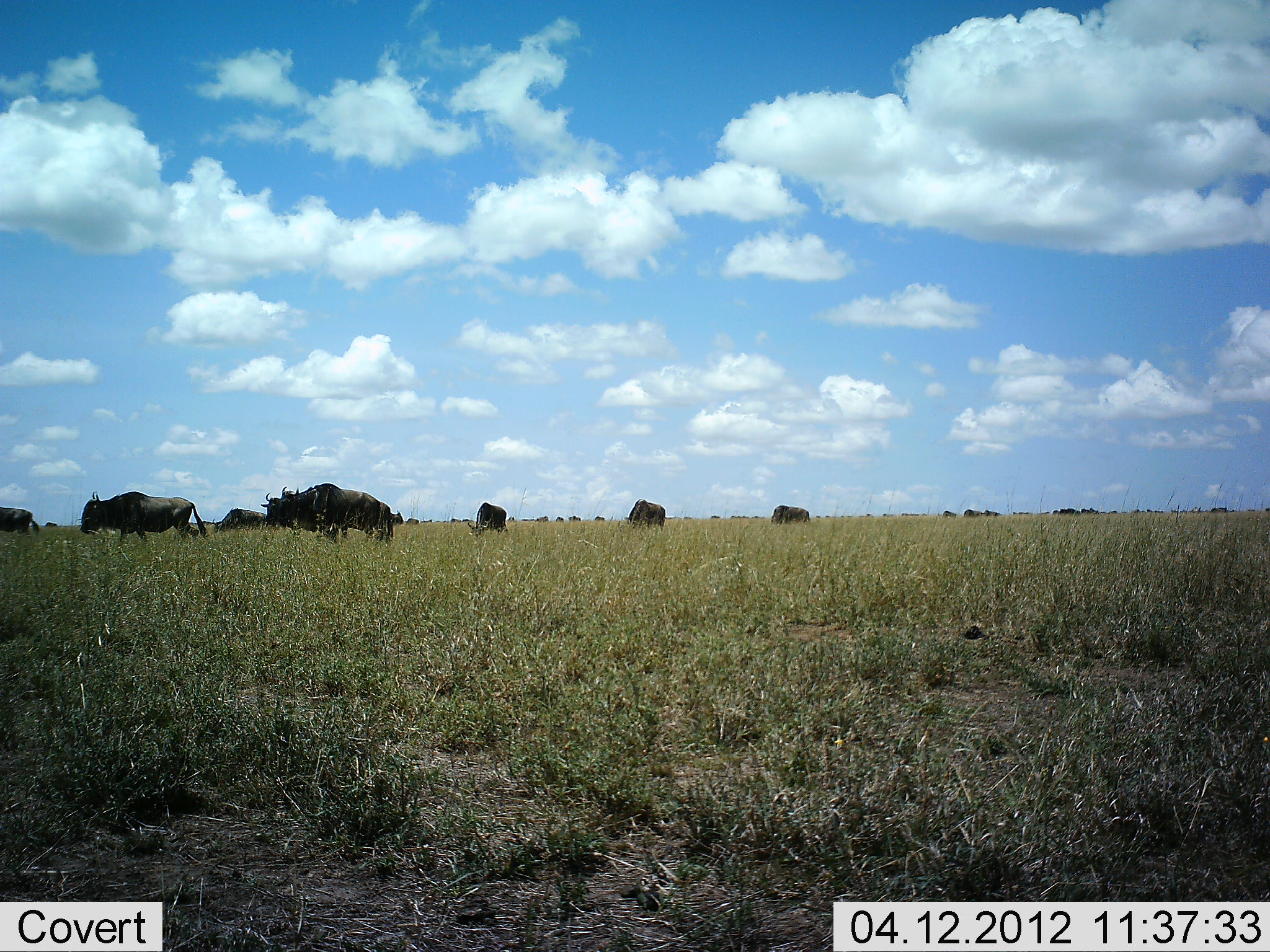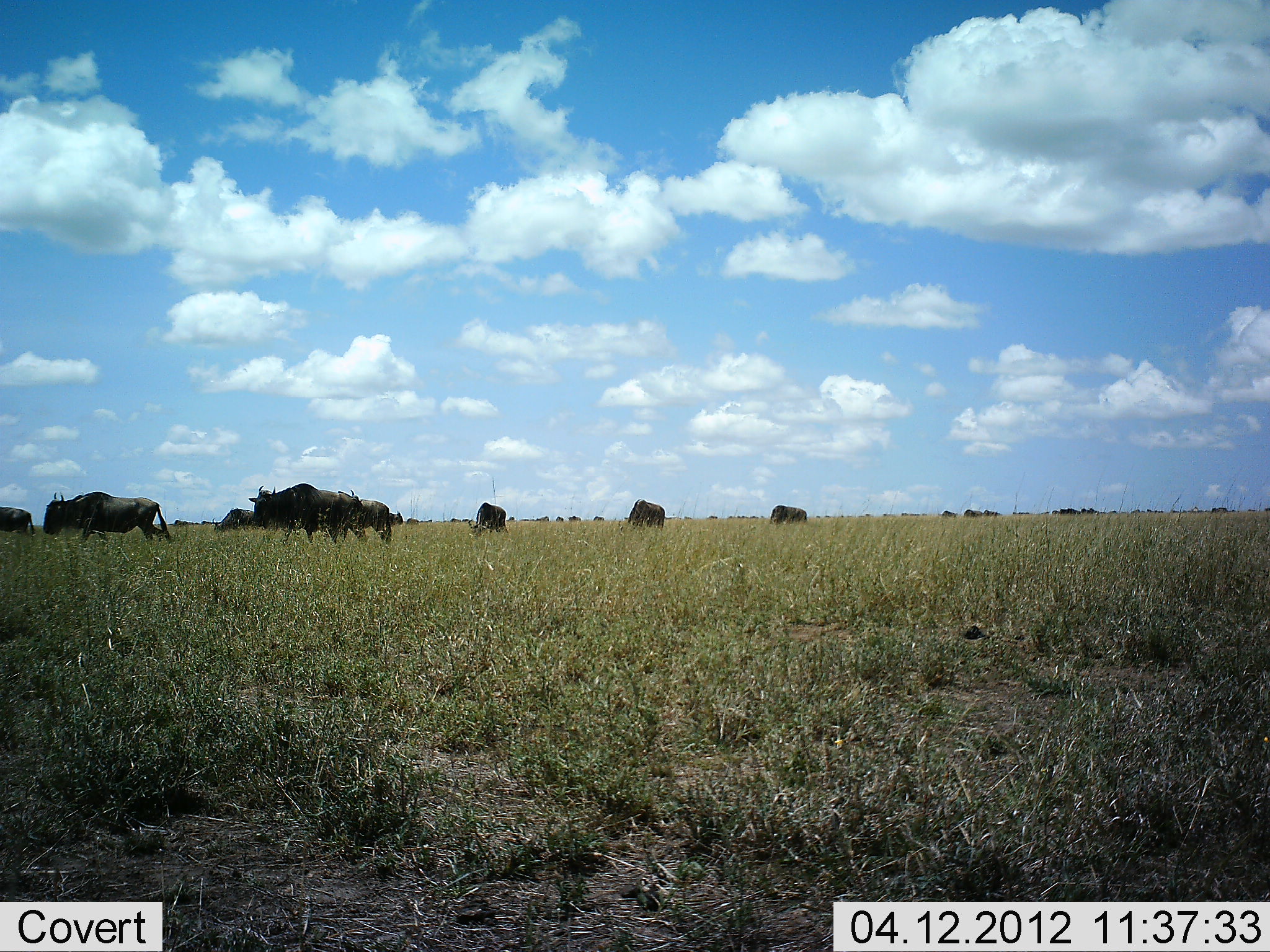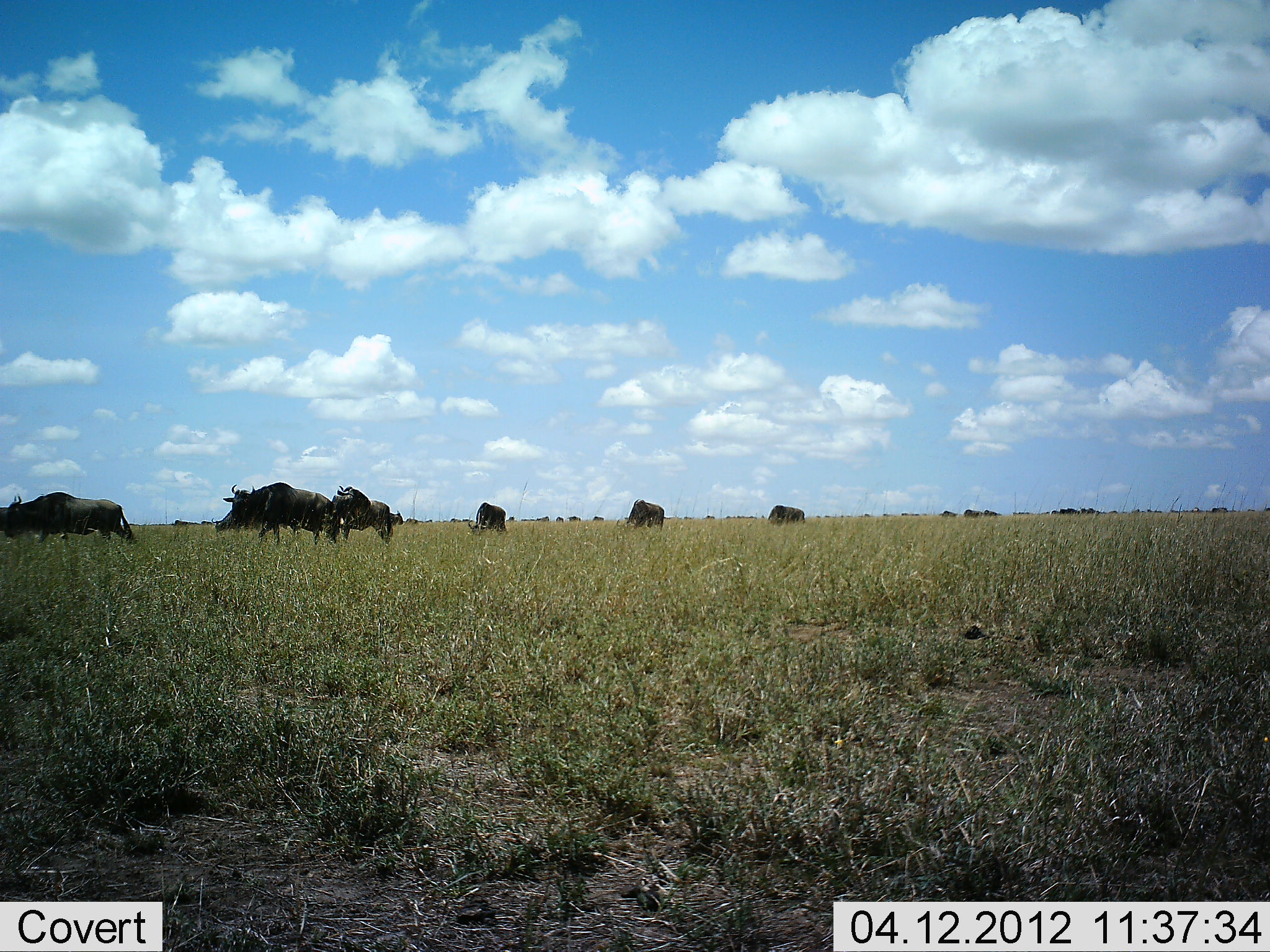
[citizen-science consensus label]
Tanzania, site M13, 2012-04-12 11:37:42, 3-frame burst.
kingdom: Animalia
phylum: Chordata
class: Mammalia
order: Artiodactyla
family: Bovidae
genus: Connochaetes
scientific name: Connochaetes taurinus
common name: blue wildebeest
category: wildebeest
Wildebeest (blue wildebeest) (Connochaetes taurinus), count 10. Behavior (volunteer vote fractions): standing 28%, resting 0%, moving 100%, interacting 0%. Young present (vote fraction): 0%. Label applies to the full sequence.